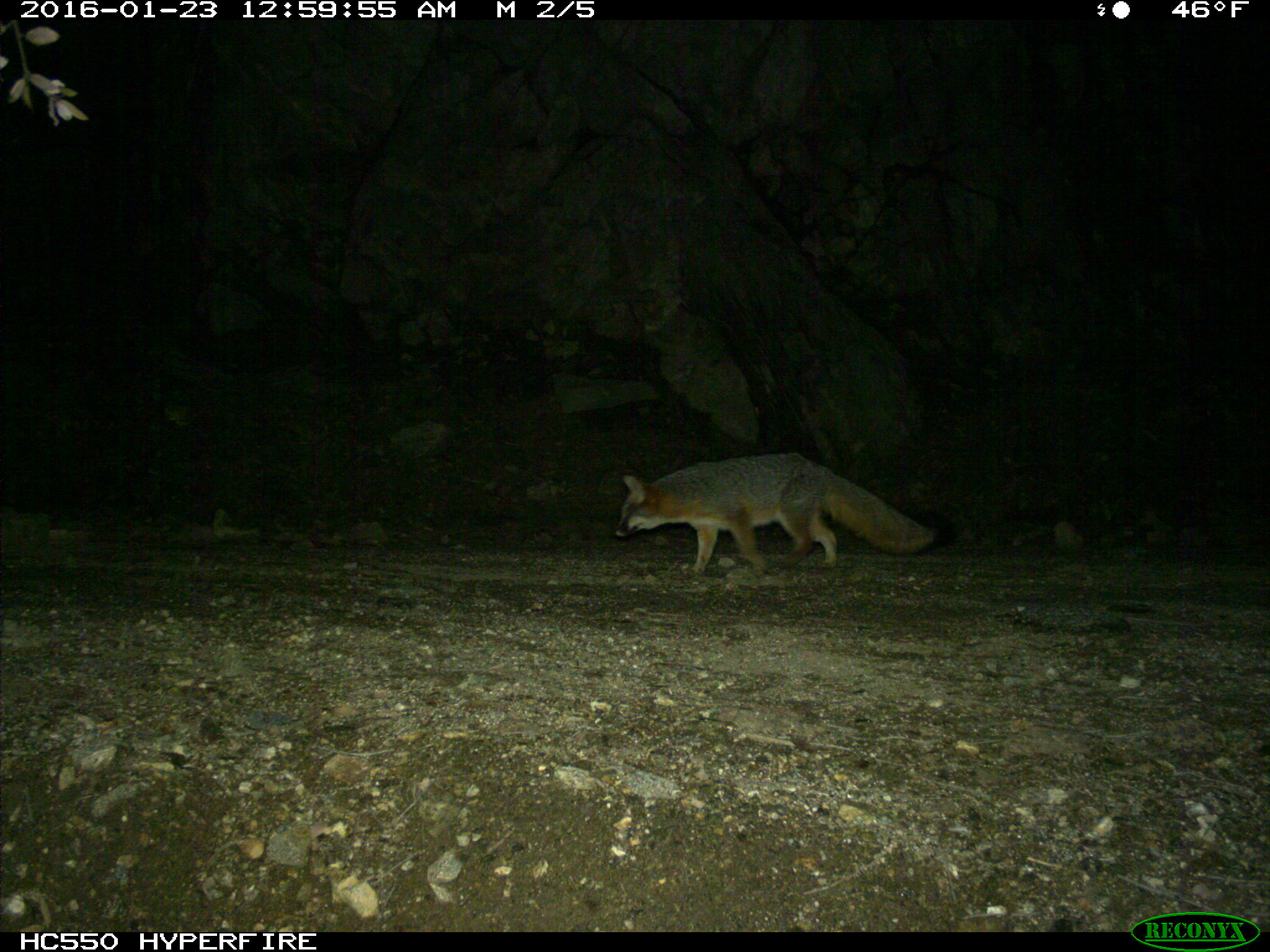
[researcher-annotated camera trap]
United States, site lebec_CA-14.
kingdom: Animalia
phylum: Chordata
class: Mammalia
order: Carnivora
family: Canidae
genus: Urocyon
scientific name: Urocyon cinereoargenteus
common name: gray fox